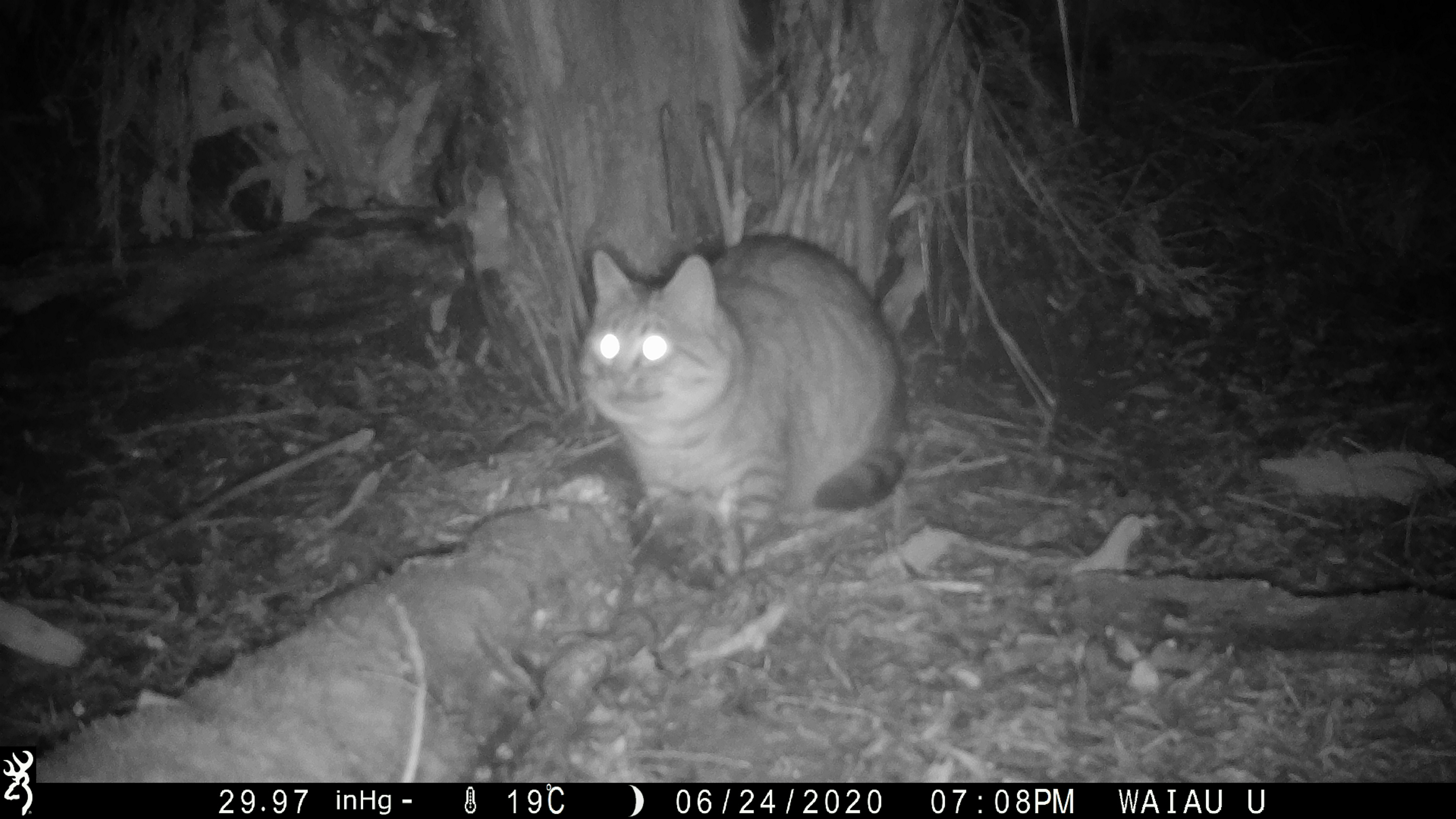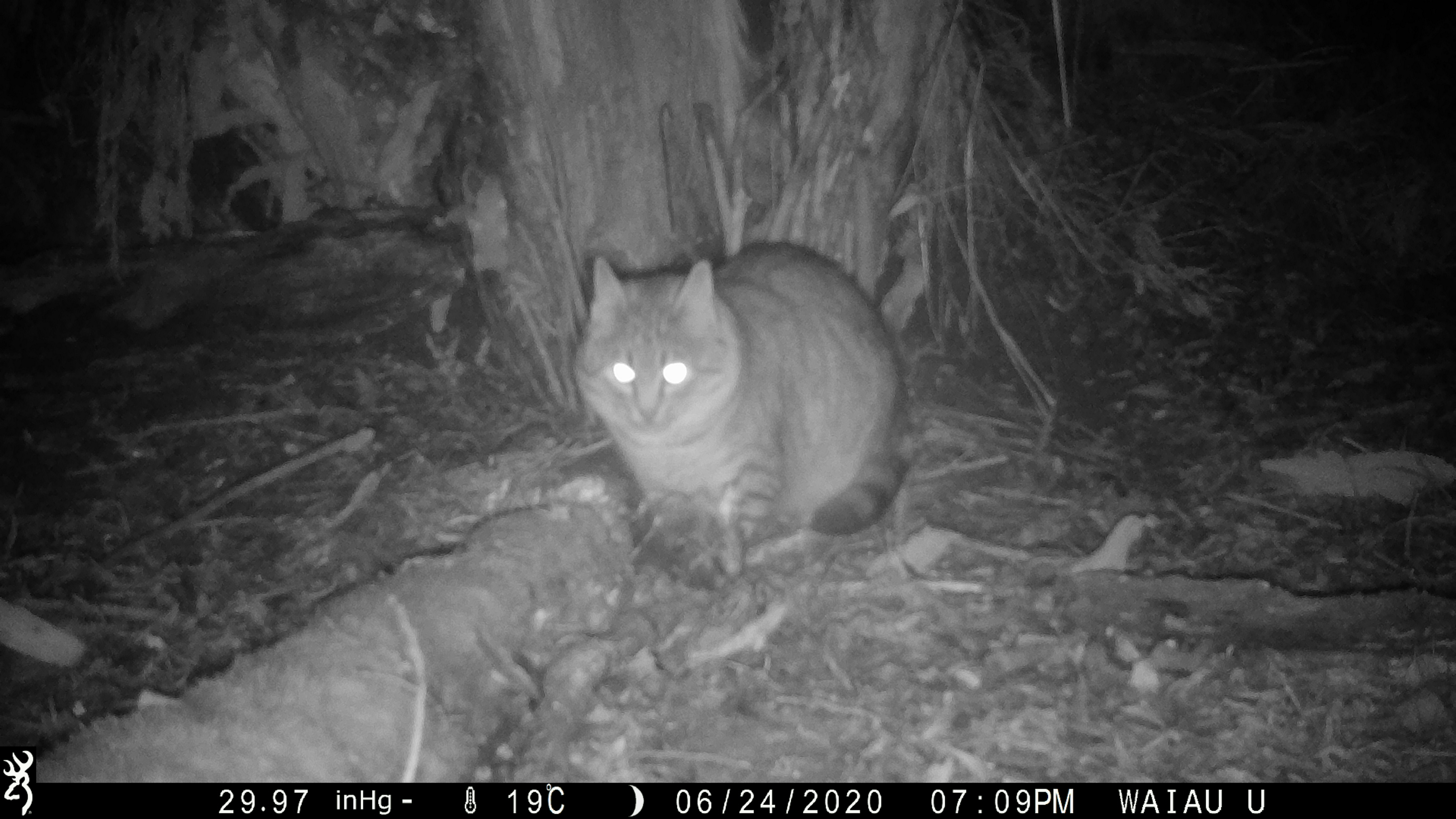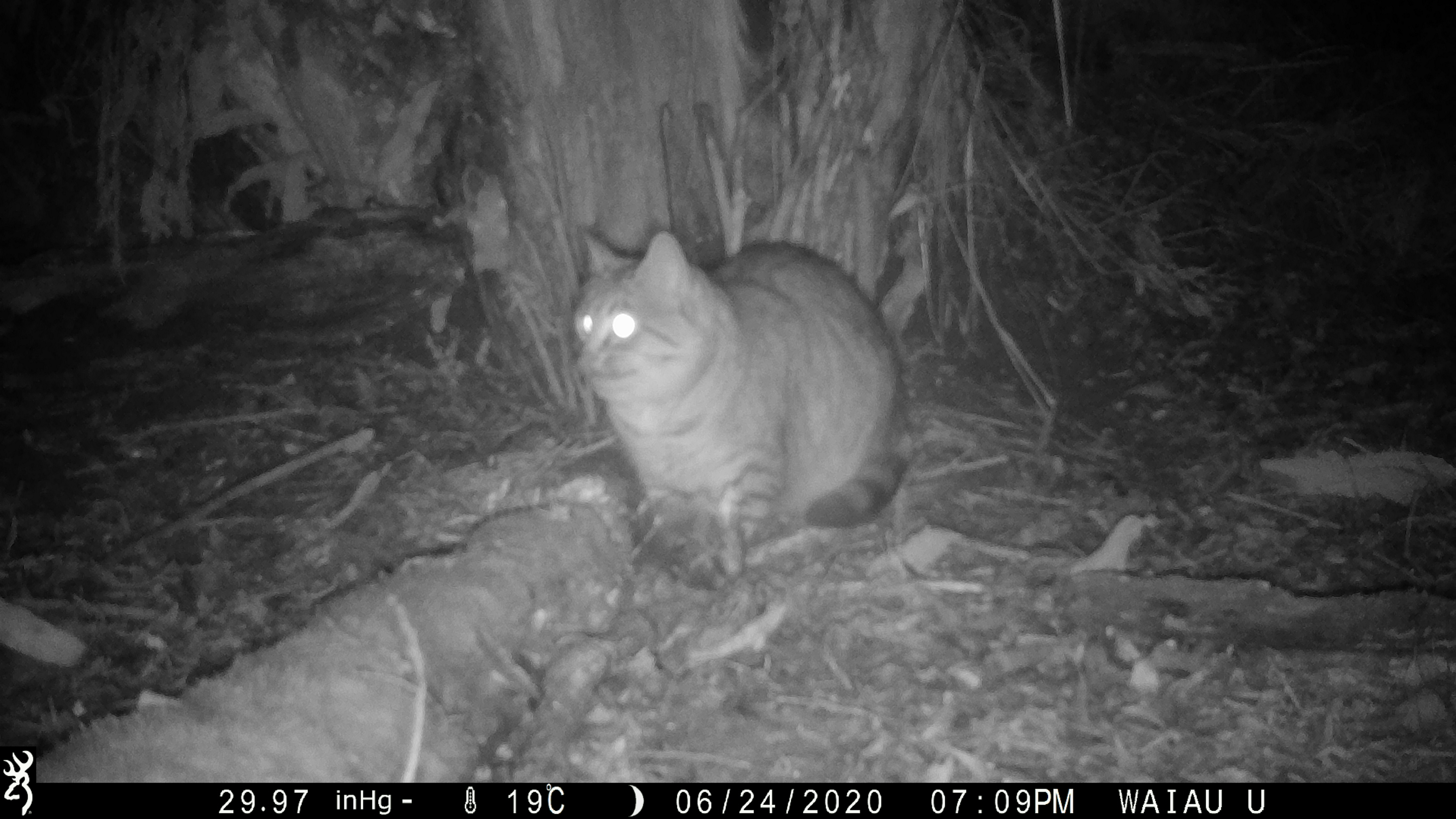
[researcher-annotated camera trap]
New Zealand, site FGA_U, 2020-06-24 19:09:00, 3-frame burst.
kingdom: Animalia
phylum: Chordata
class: Mammalia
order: Carnivora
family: Felidae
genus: Felis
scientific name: Felis catus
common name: domestic cat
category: cat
Cat (domestic cat) (Felis catus).